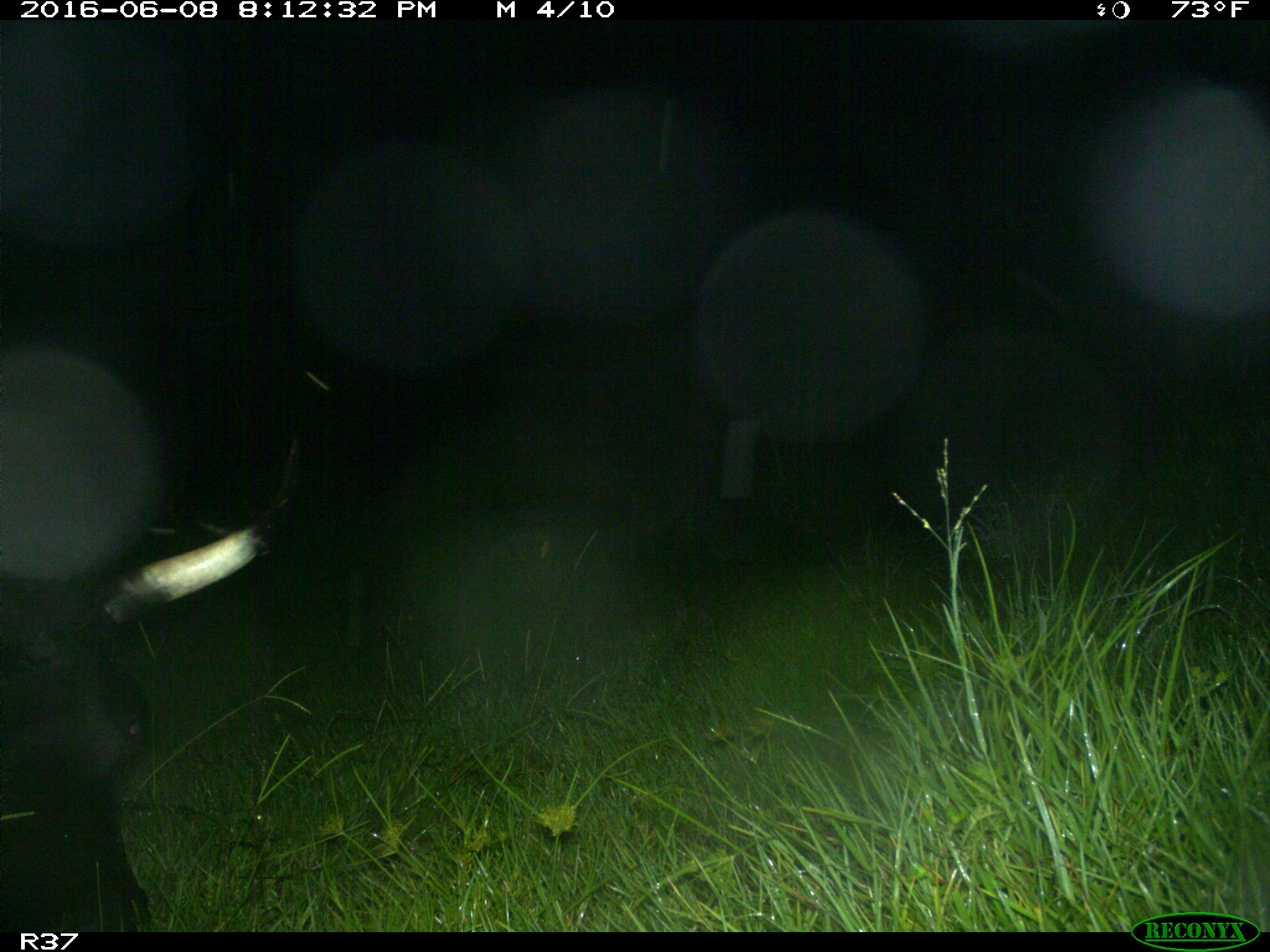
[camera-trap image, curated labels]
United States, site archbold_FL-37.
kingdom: Animalia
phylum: Chordata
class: Mammalia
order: Artiodactyla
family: Bovidae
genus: Bos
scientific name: Bos taurus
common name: domestic cow